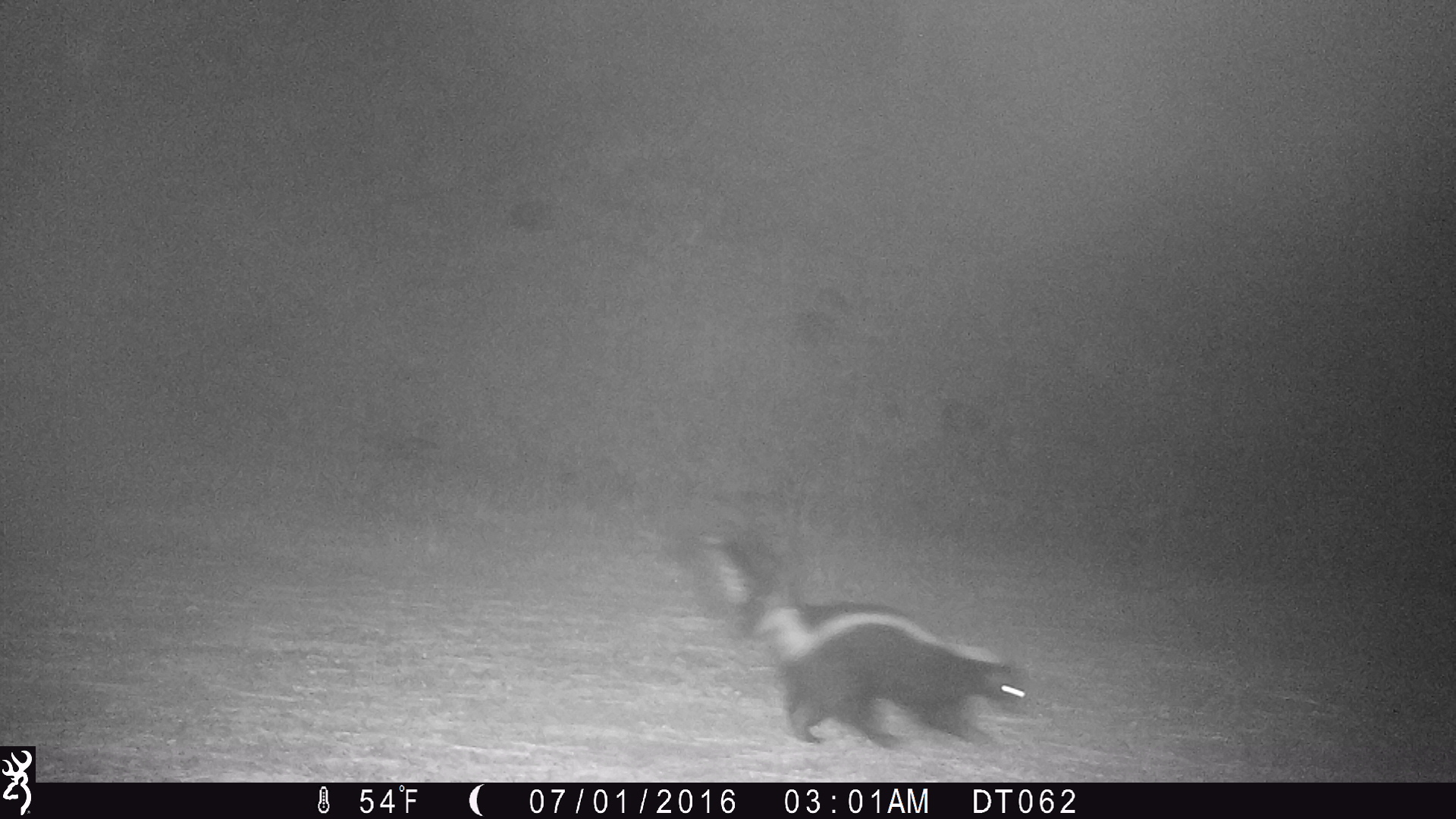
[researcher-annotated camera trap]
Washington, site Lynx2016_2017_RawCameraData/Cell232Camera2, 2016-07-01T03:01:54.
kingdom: Animalia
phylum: Chordata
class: Mammalia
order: Carnivora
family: Mephitidae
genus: Mephitis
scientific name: Mephitis mephitis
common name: striped skunk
Mephitis mephitis (striped skunk). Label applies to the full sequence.